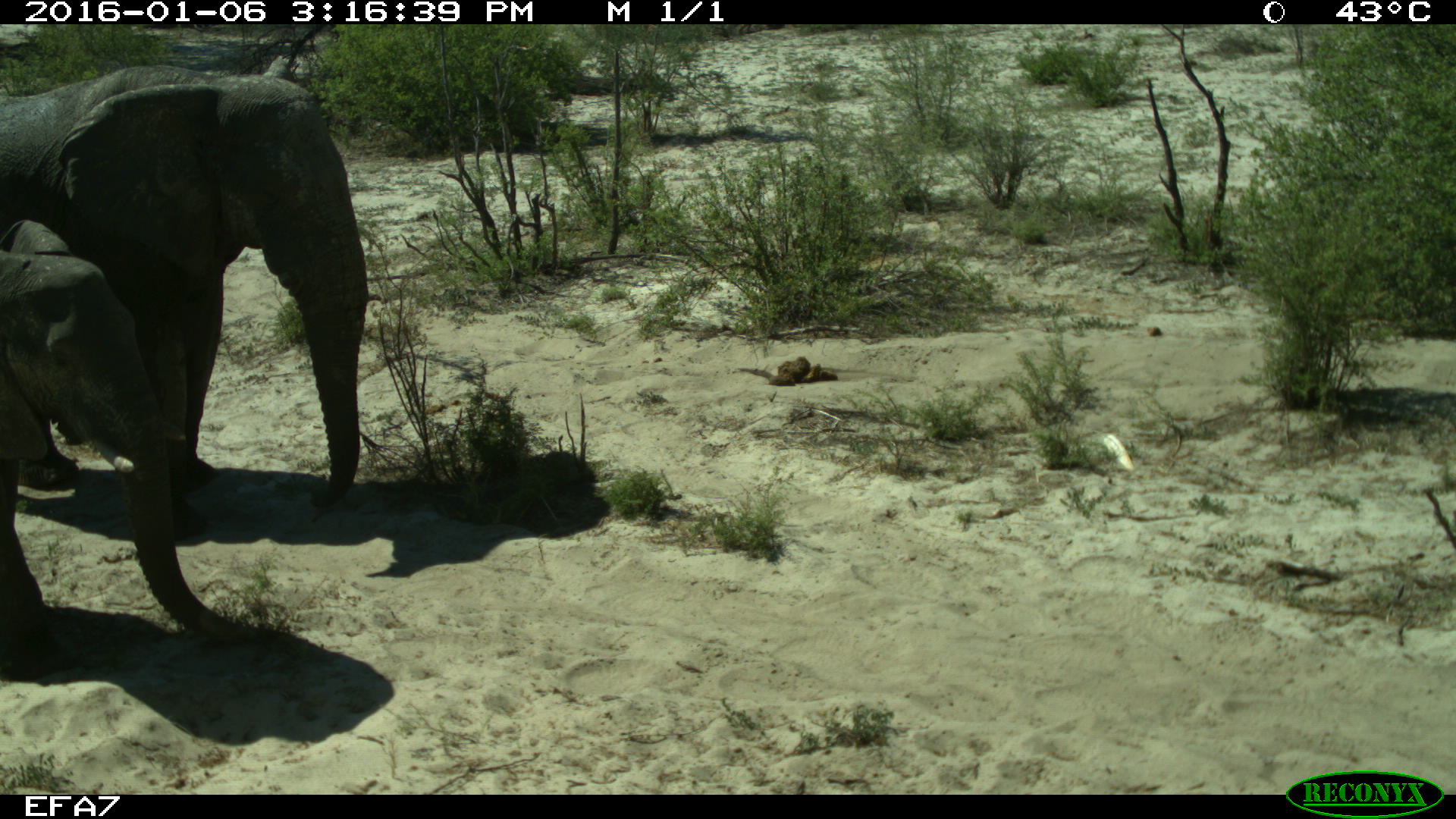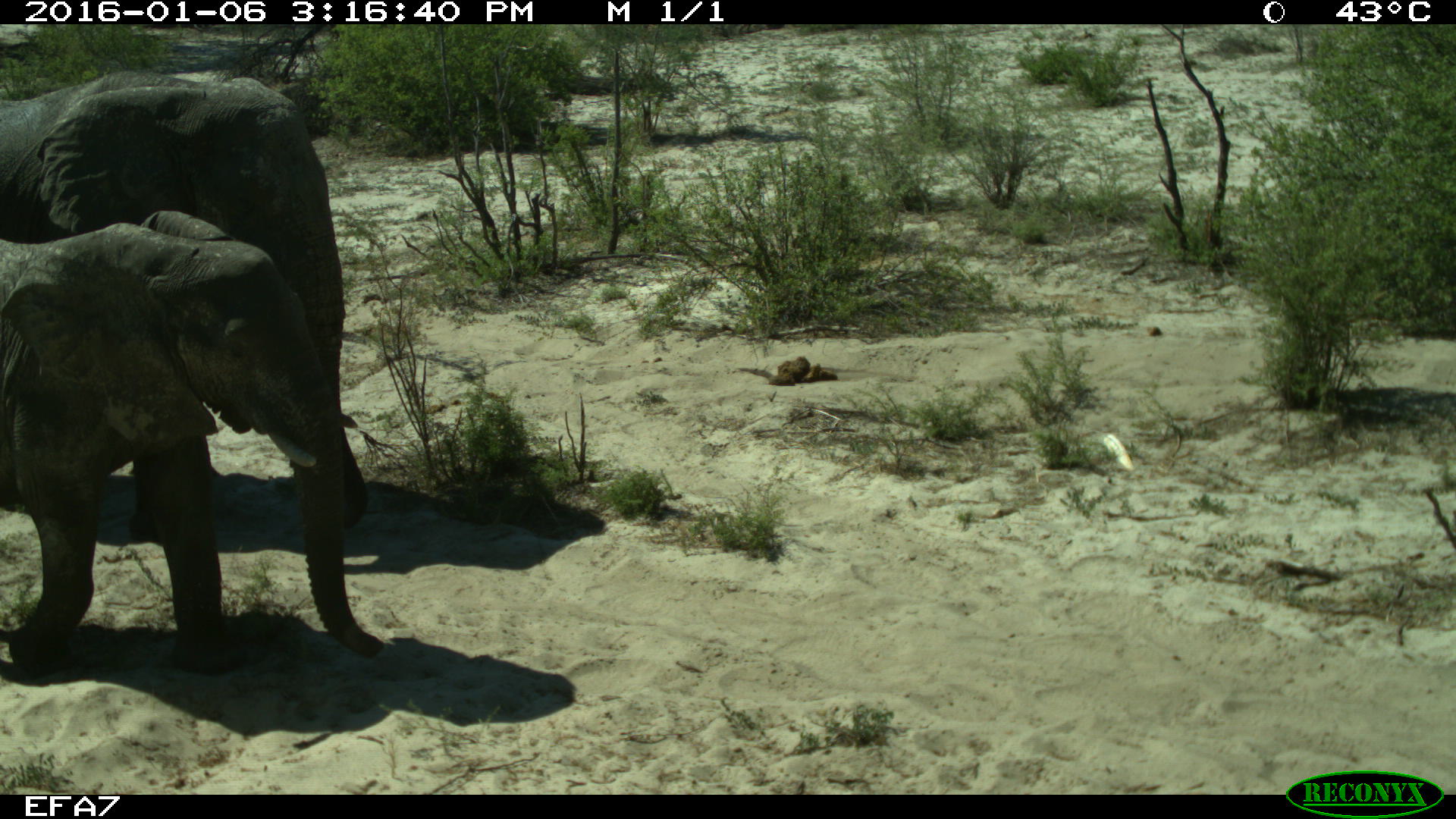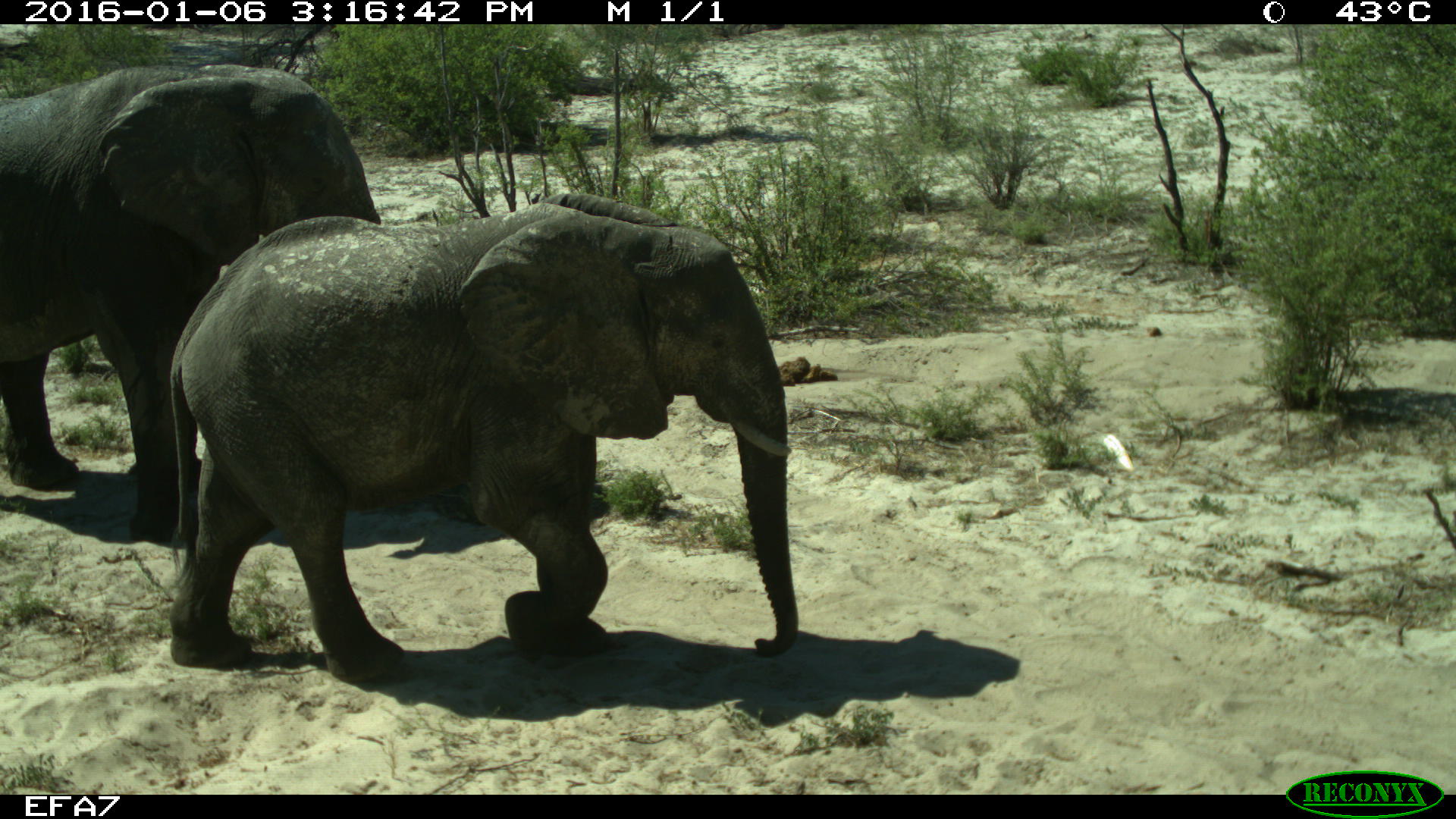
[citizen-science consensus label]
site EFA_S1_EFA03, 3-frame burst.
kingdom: Animalia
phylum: Chordata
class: Mammalia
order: Proboscidea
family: Elephantidae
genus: Loxodonta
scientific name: Loxodonta africana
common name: african bush elephant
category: elephant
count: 2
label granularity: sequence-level